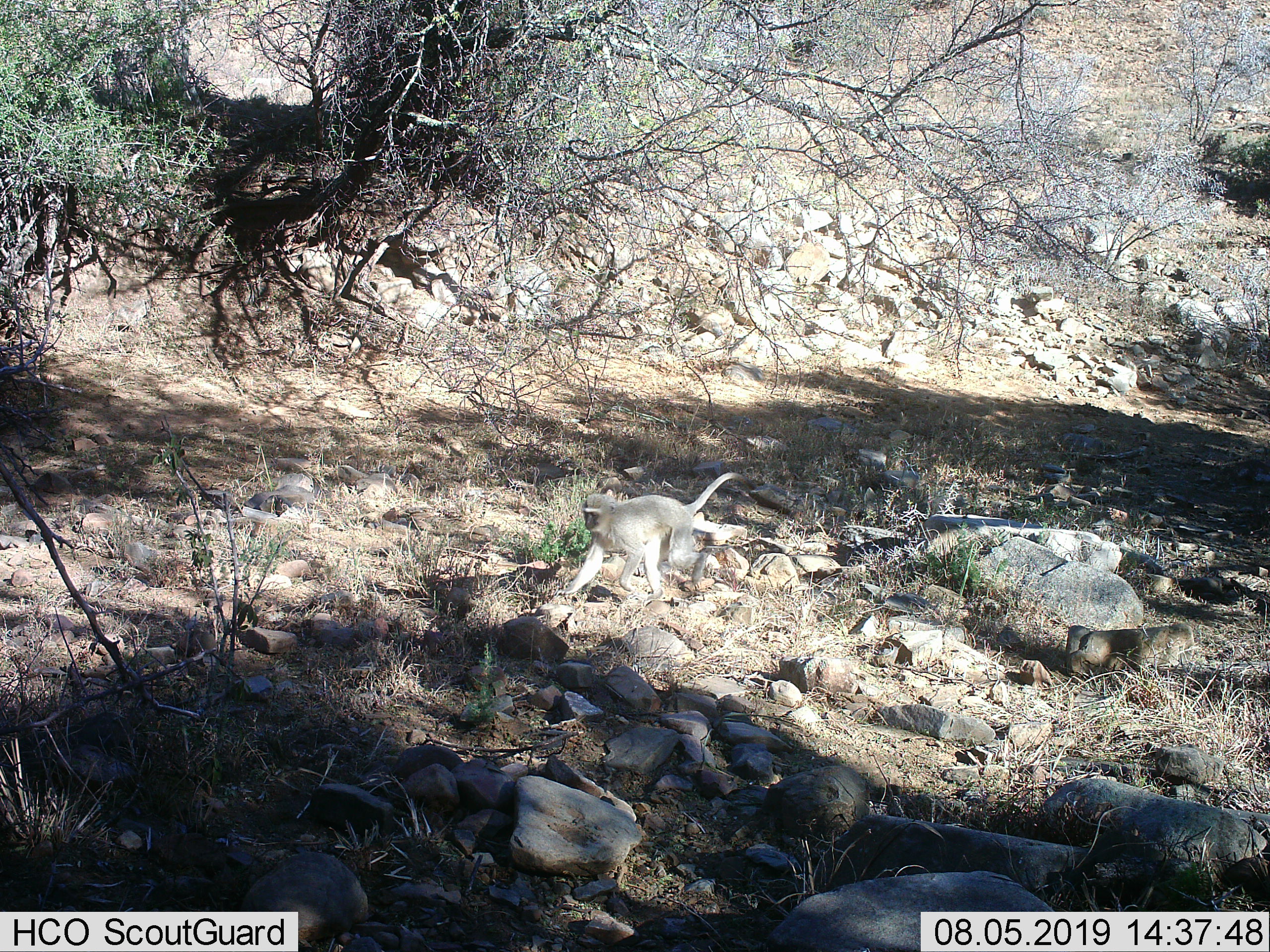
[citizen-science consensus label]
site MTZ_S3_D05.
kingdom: Animalia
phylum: Chordata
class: Mammalia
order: Primates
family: Cercopithecidae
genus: Chlorocebus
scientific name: Chlorocebus pygerythrus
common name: vervet monkey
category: monkeyvervet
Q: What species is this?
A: Monkeyvervet (vervet monkey) (Chlorocebus pygerythrus).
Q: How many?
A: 1.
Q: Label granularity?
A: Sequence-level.